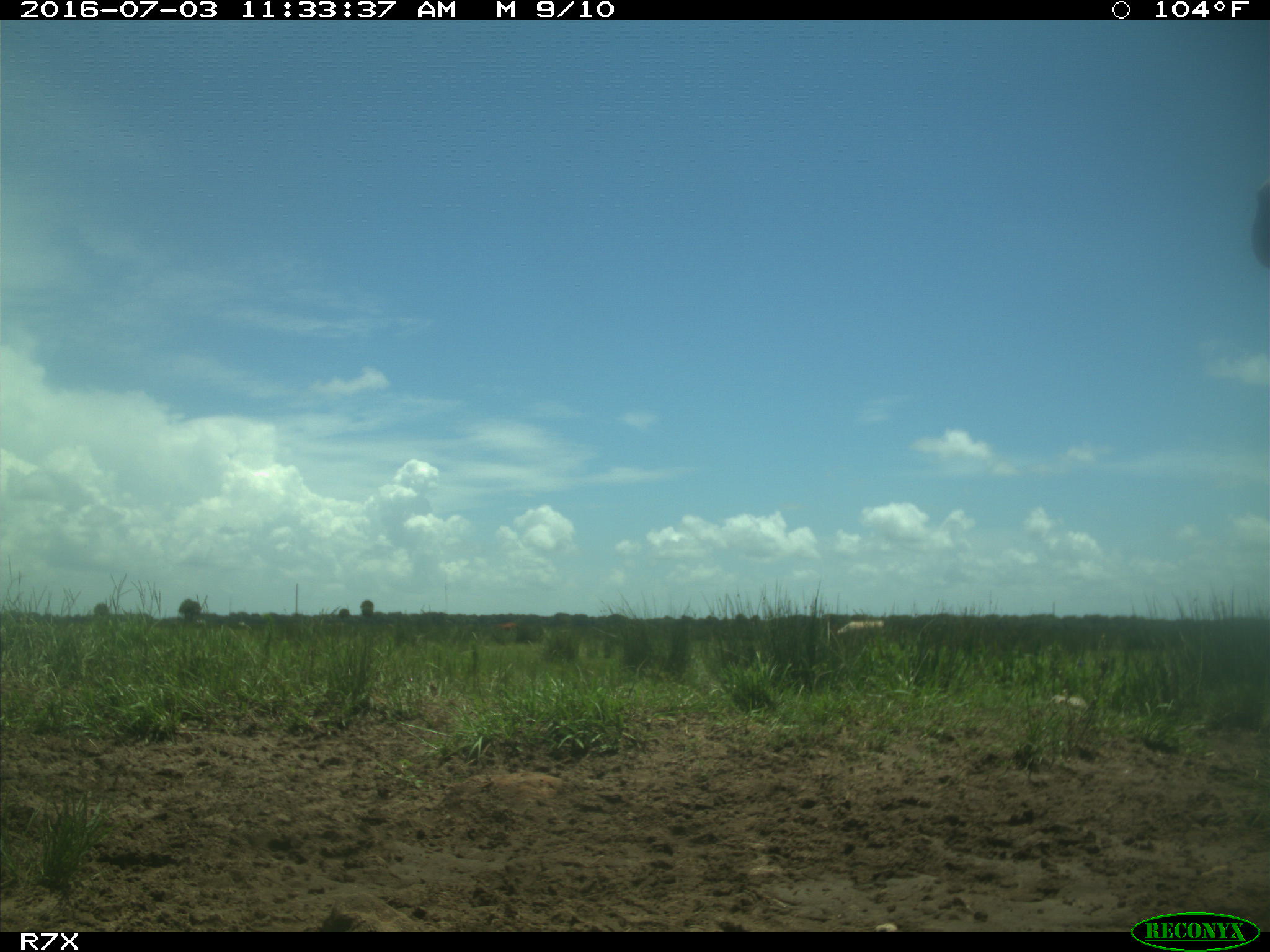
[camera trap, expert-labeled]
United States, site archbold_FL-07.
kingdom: Animalia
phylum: Chordata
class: Mammalia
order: Artiodactyla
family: Bovidae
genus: Bos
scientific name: Bos taurus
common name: domestic cow